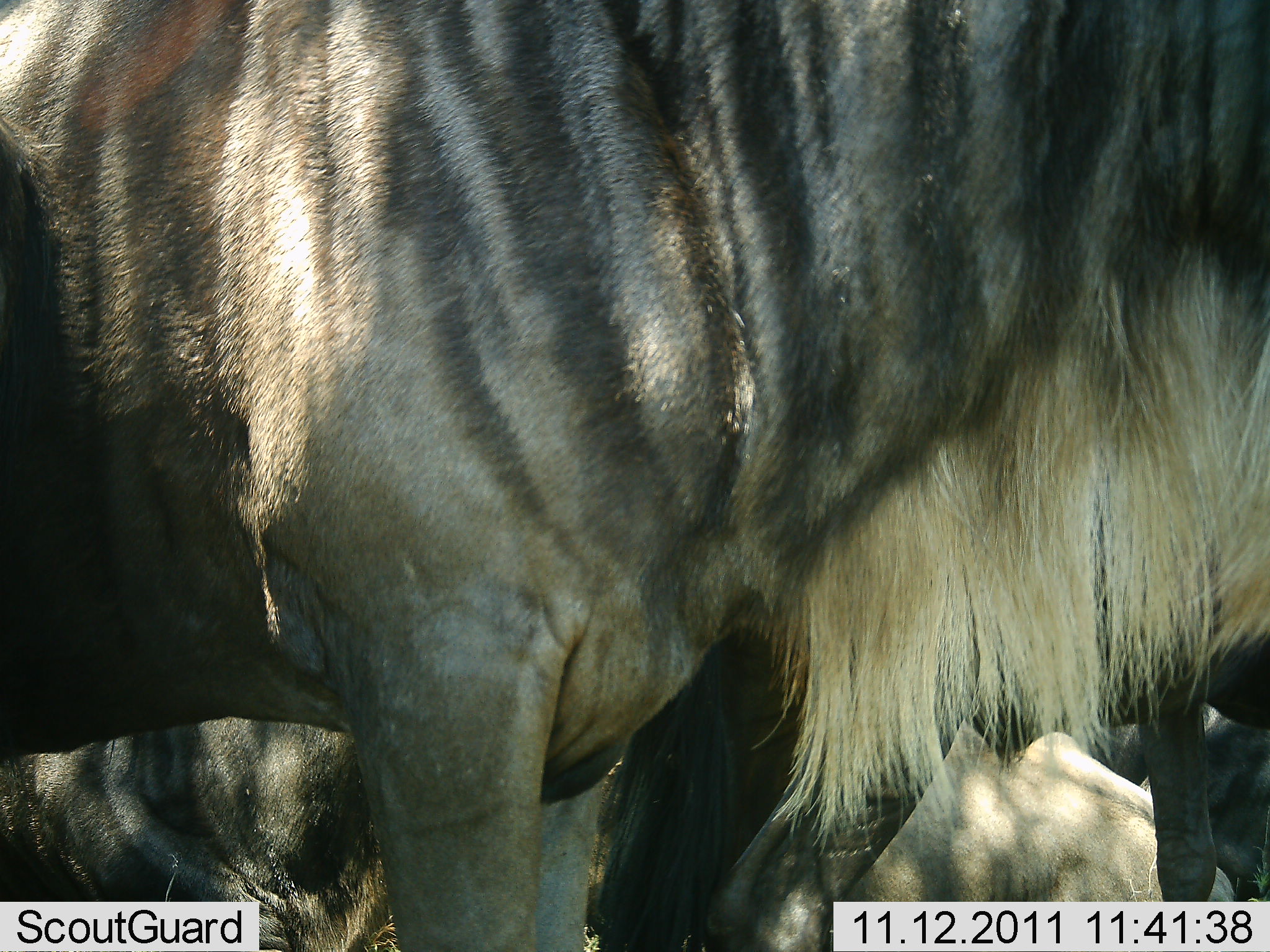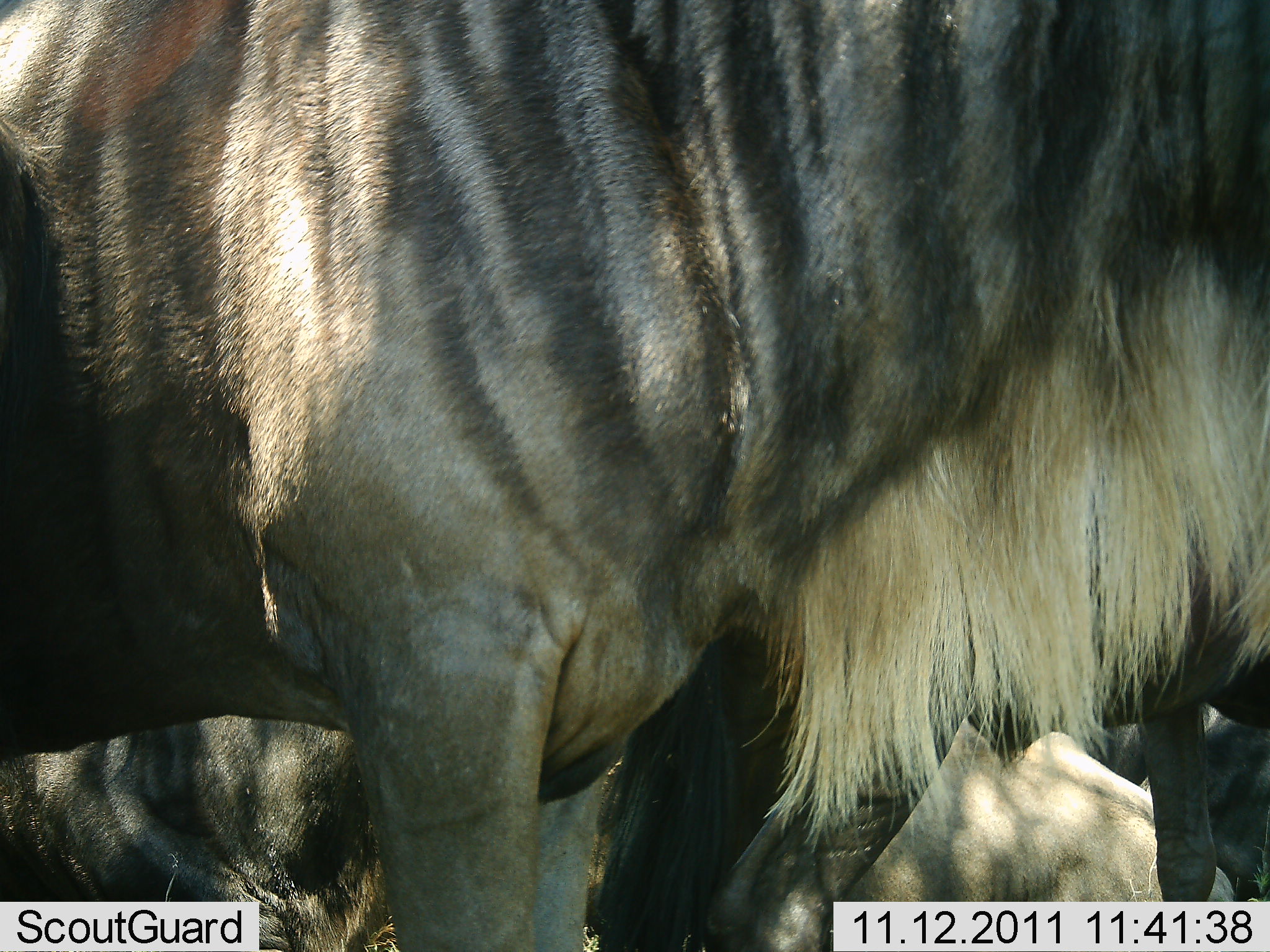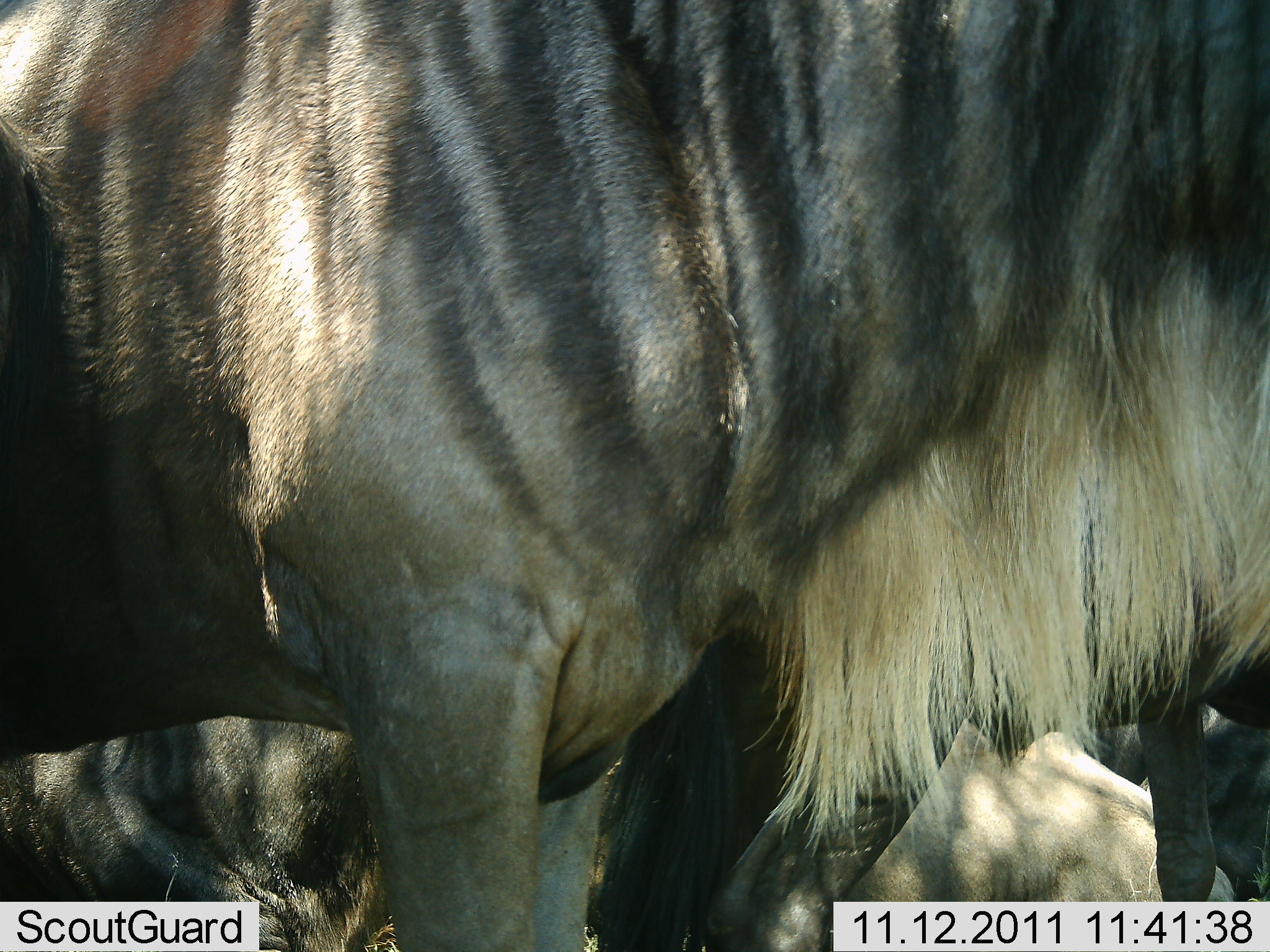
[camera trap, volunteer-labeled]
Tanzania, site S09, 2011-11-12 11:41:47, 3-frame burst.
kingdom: Animalia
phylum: Chordata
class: Mammalia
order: Artiodactyla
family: Bovidae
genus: Connochaetes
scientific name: Connochaetes taurinus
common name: blue wildebeest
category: wildebeest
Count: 3.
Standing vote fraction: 67%.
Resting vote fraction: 33%.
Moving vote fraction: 8%.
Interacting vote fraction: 0%.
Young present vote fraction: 0%.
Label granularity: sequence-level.